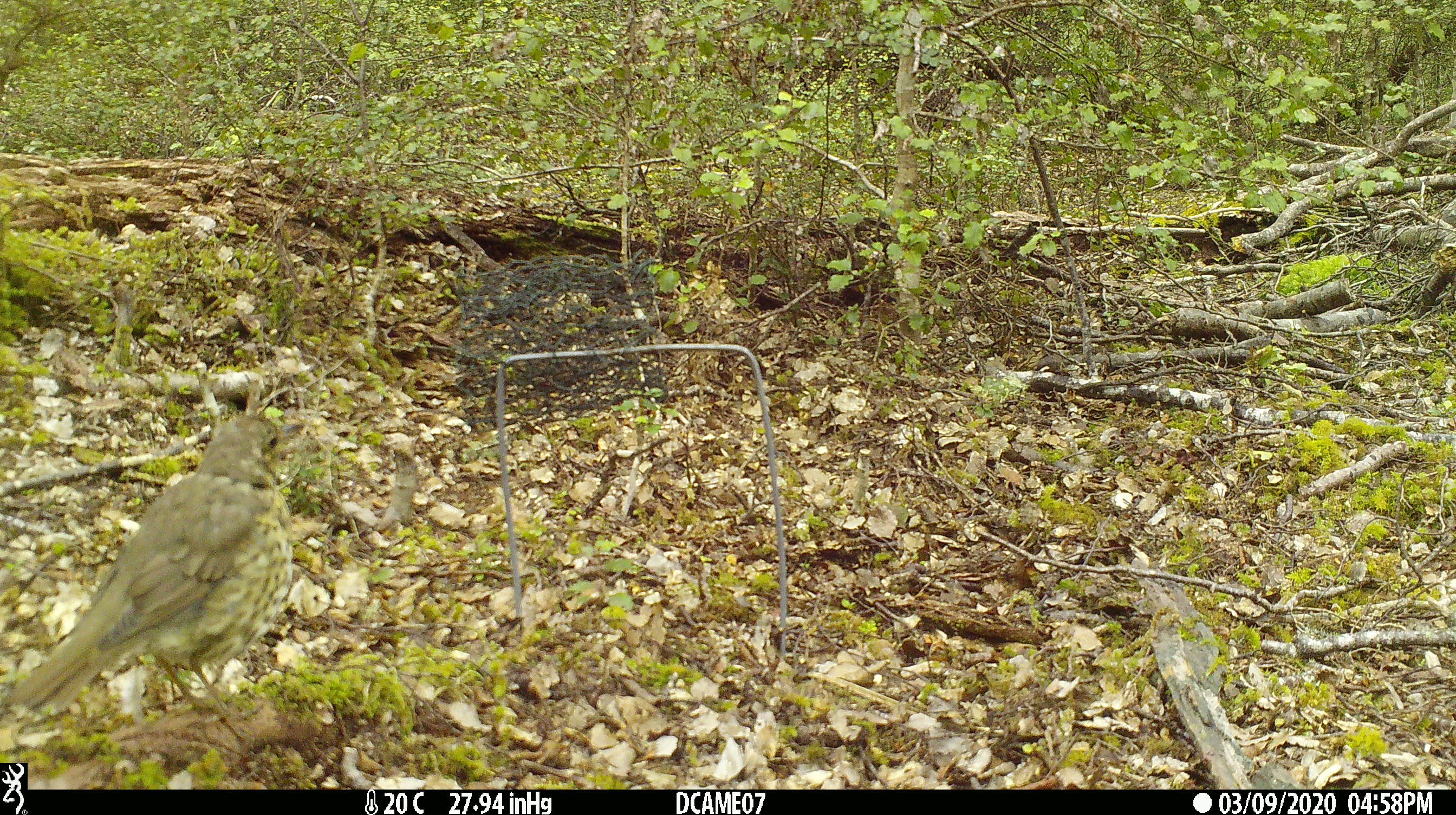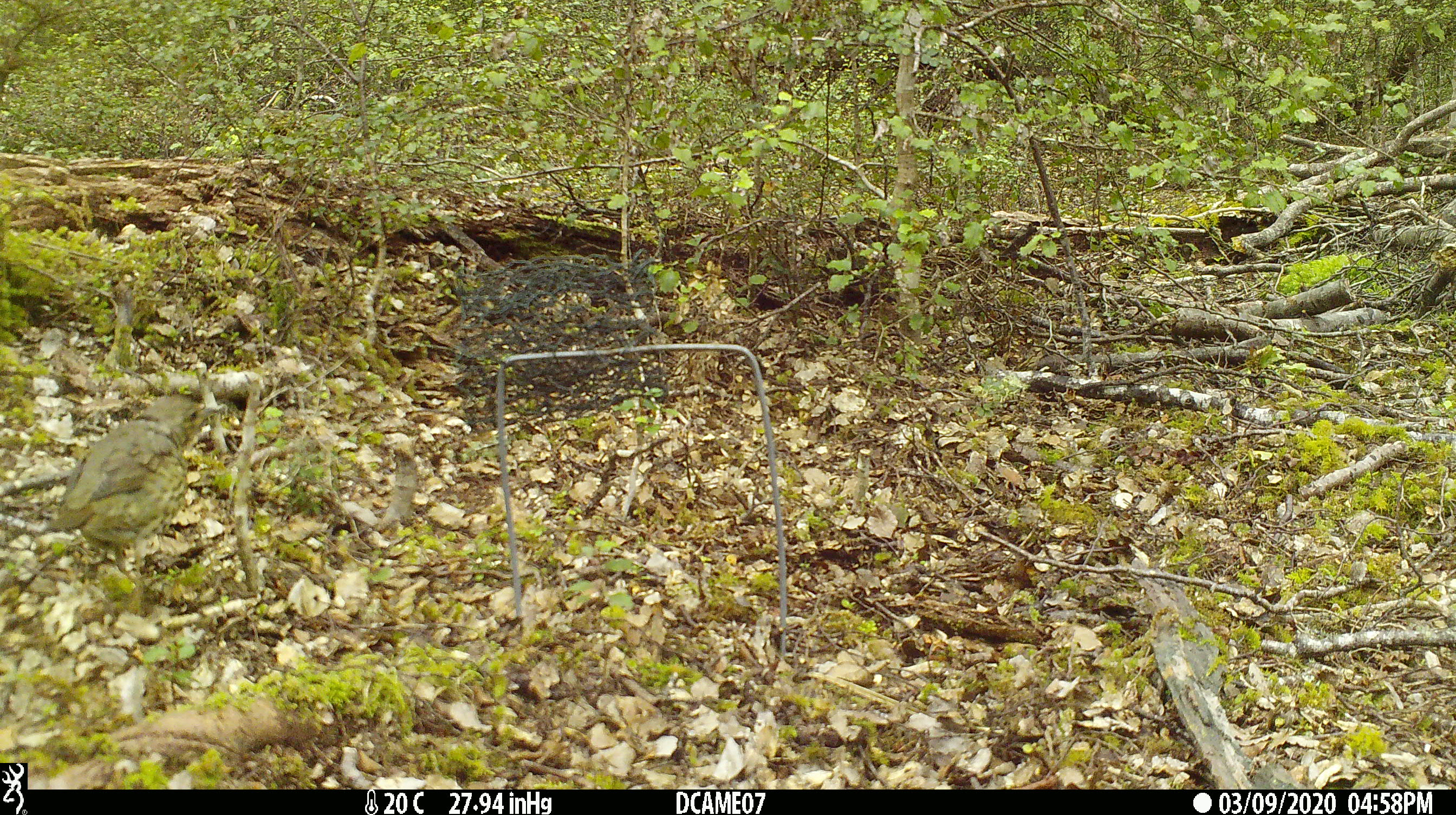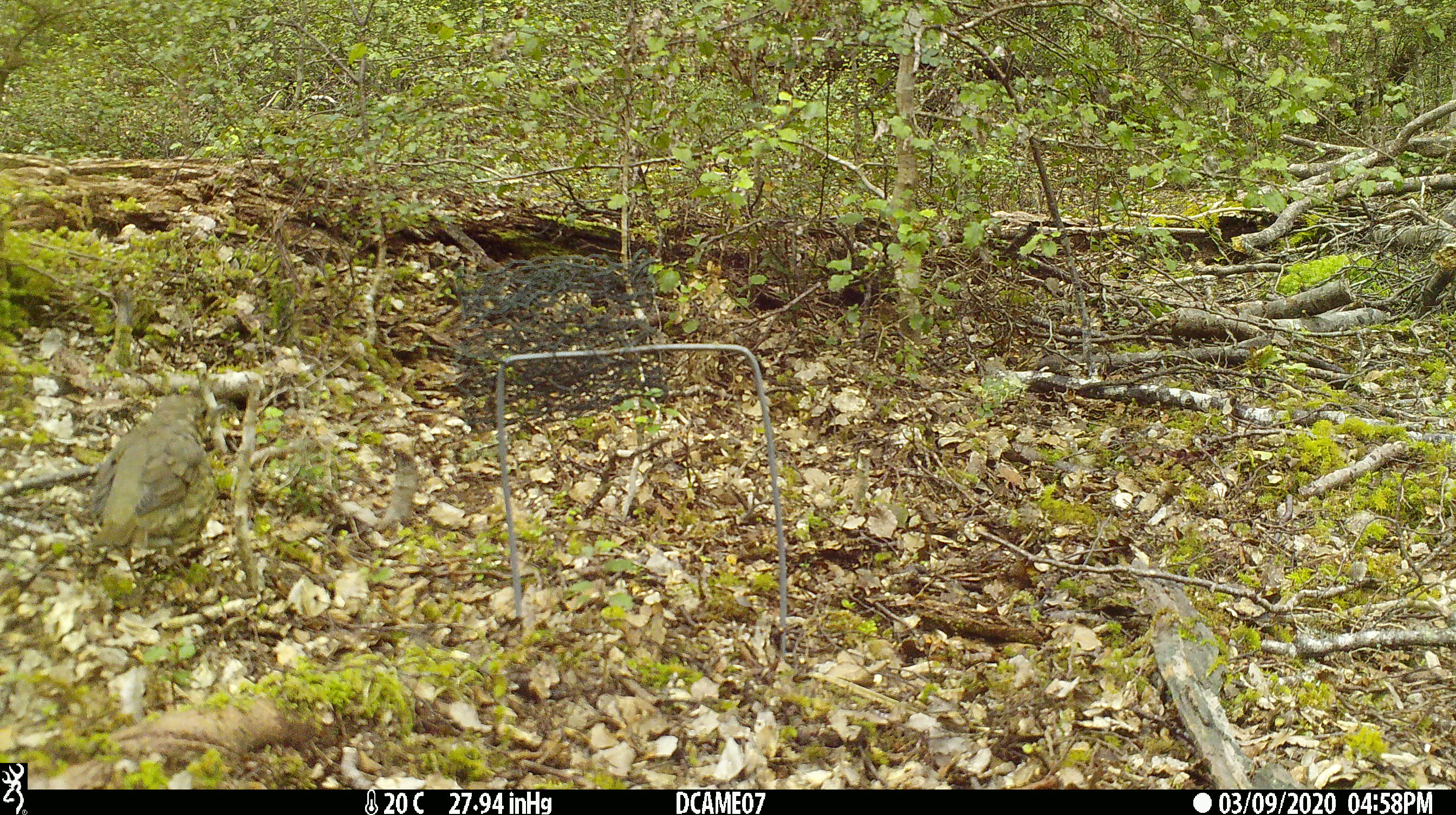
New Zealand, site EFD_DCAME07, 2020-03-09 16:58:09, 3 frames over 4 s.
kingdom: Animalia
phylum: Chordata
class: Aves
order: Passeriformes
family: Turdidae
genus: Turdus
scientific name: Turdus philomelos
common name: song thrush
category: thrush